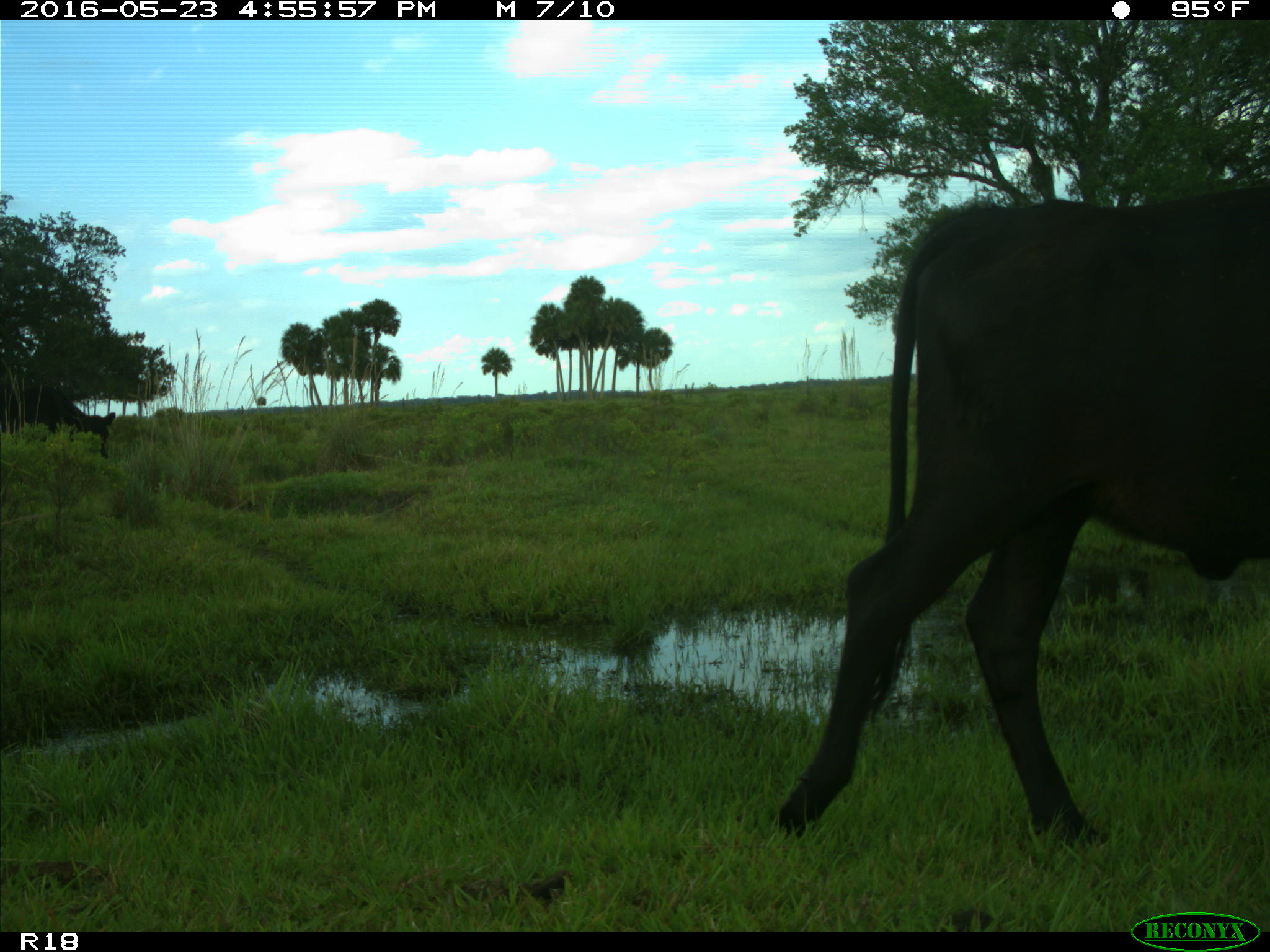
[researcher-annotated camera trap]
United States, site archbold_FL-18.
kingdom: Animalia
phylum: Chordata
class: Mammalia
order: Artiodactyla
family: Bovidae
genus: Bos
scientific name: Bos taurus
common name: domestic cow